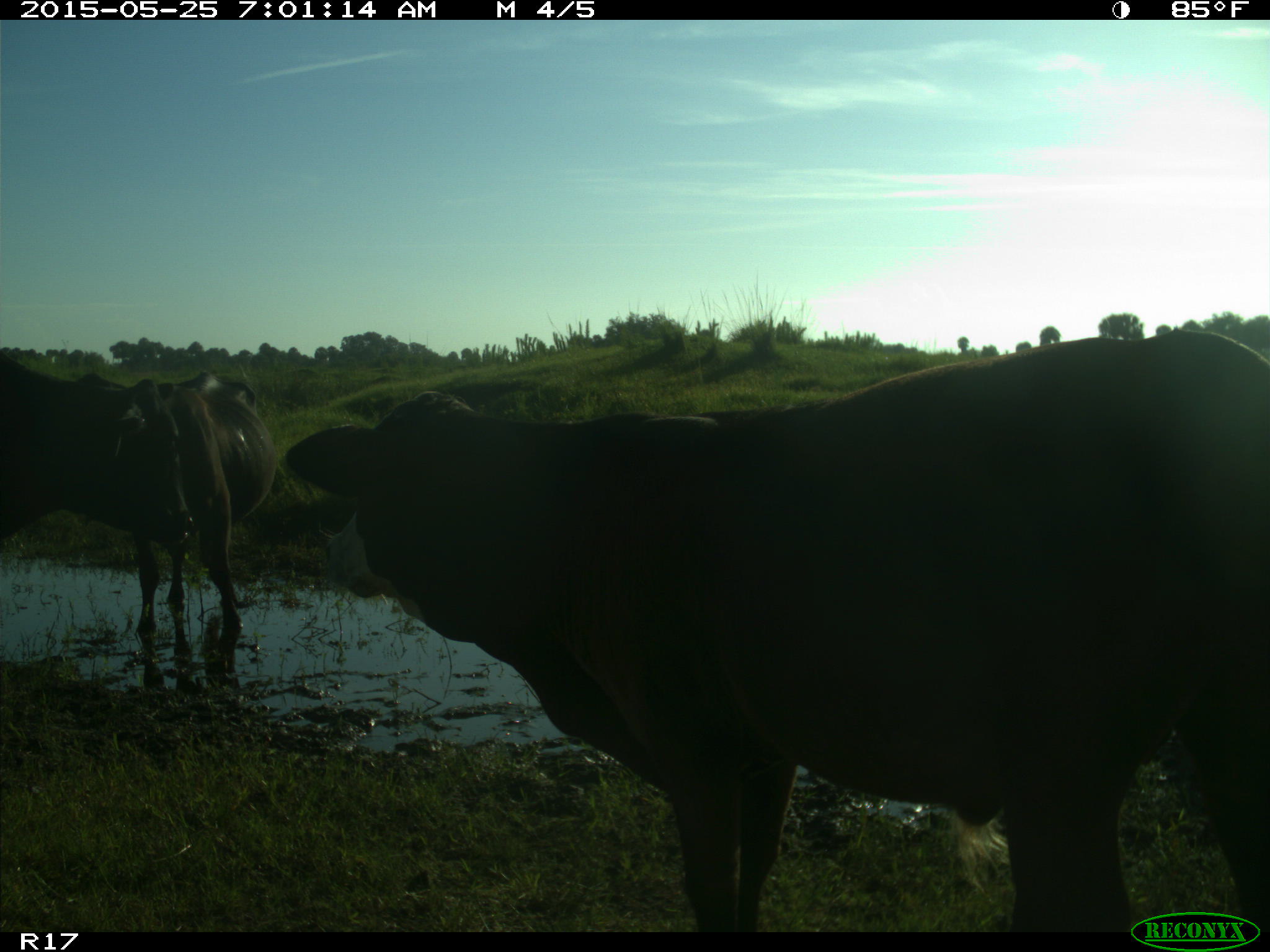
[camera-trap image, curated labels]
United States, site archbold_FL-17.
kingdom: Animalia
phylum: Chordata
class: Mammalia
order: Artiodactyla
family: Bovidae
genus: Bos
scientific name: Bos taurus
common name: domestic cow